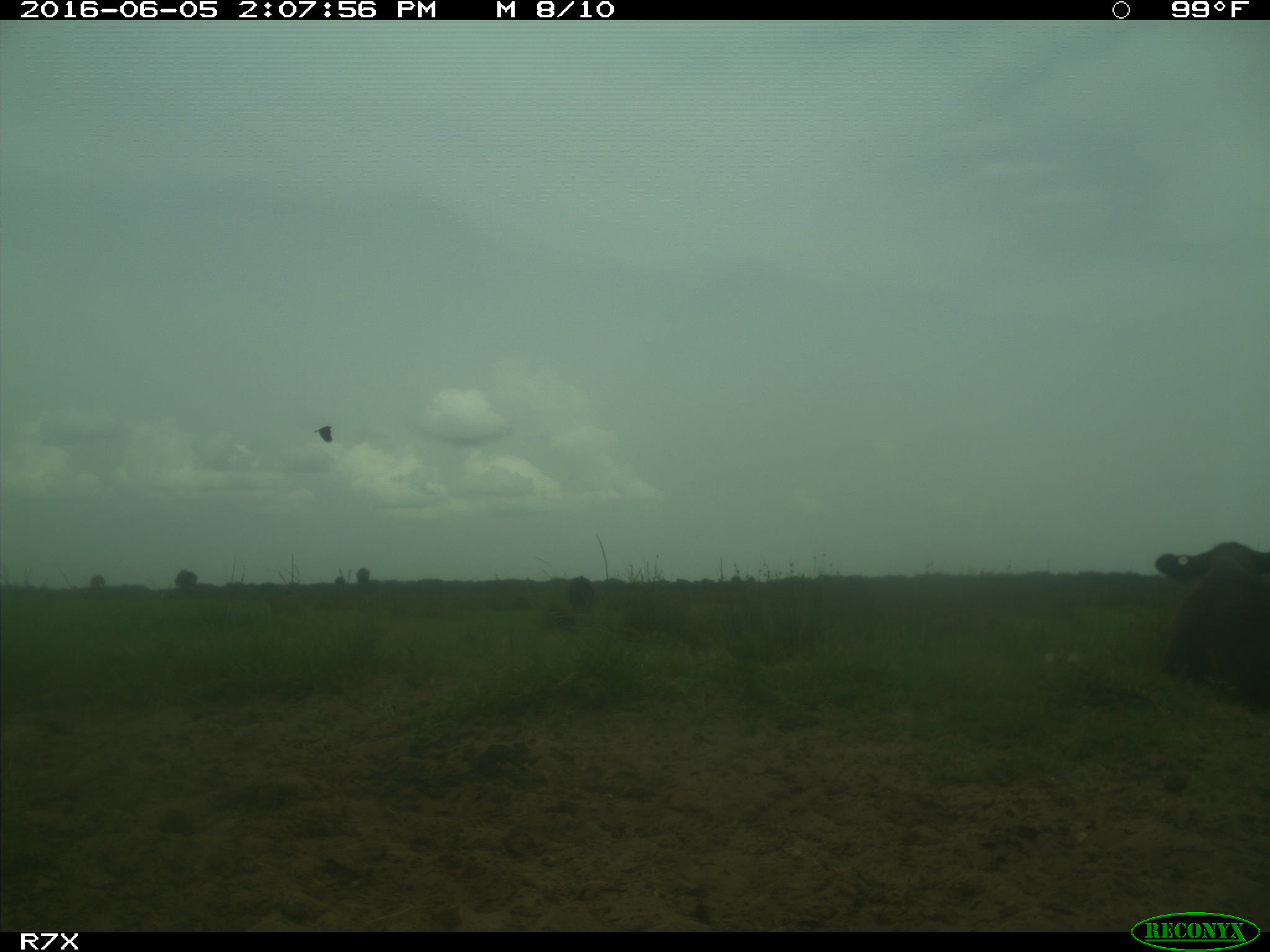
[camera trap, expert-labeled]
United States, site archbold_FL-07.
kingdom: Animalia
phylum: Chordata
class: Mammalia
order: Artiodactyla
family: Bovidae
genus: Bos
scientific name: Bos taurus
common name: domestic cow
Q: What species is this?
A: Bos taurus (domestic cow).